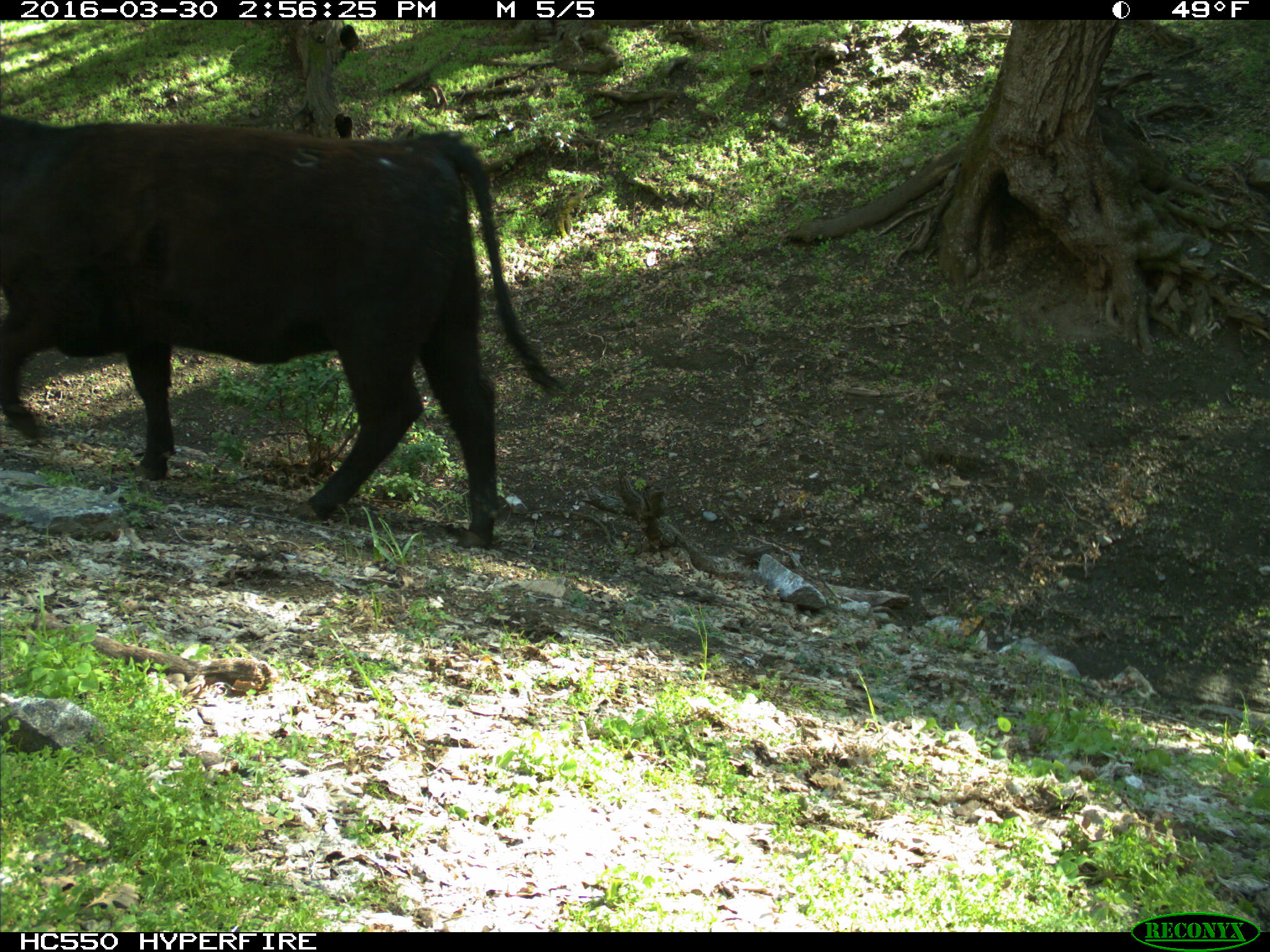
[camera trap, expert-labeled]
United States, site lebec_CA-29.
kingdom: Animalia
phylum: Chordata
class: Mammalia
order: Artiodactyla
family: Bovidae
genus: Bos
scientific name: Bos taurus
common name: domestic cow